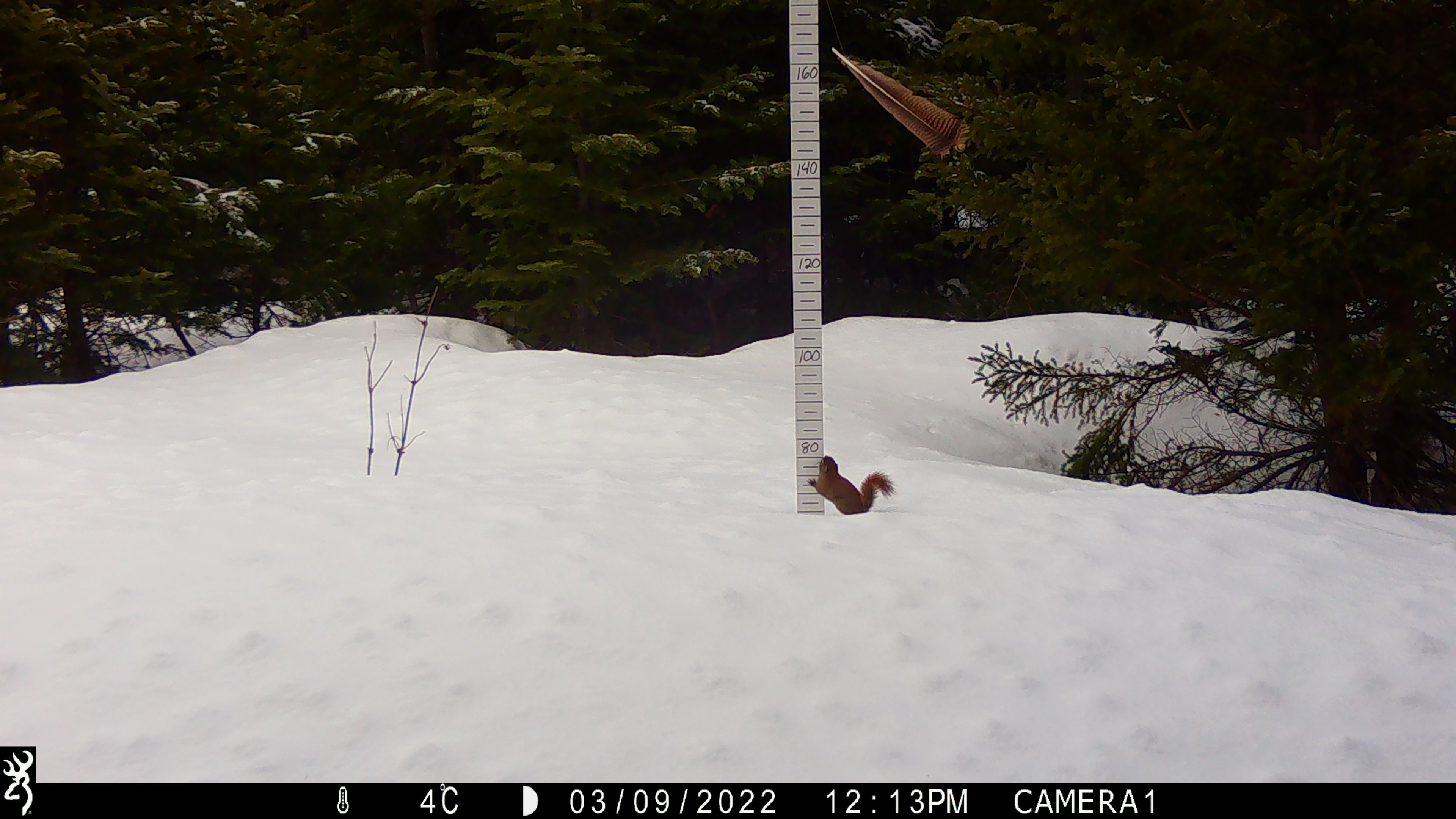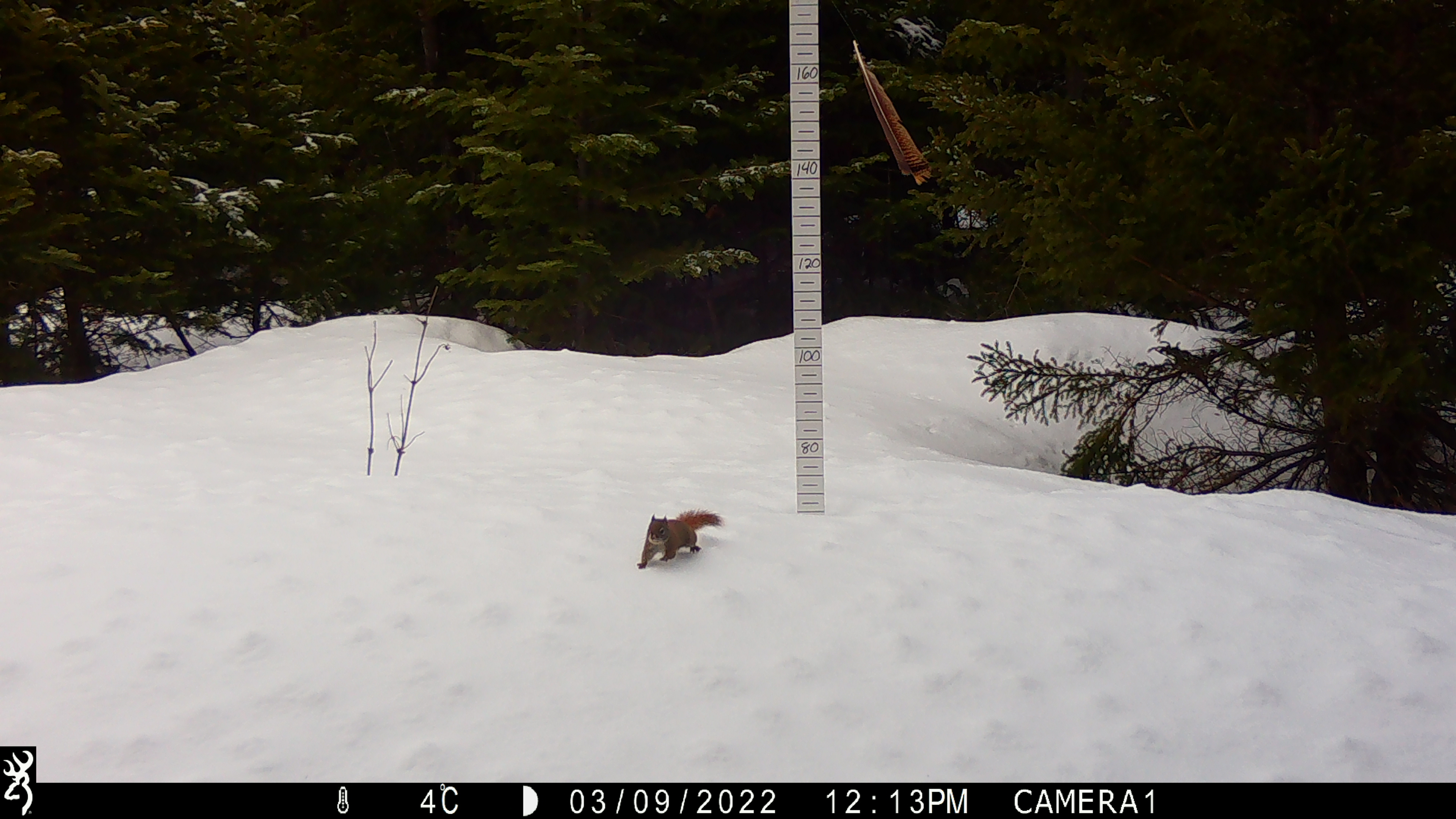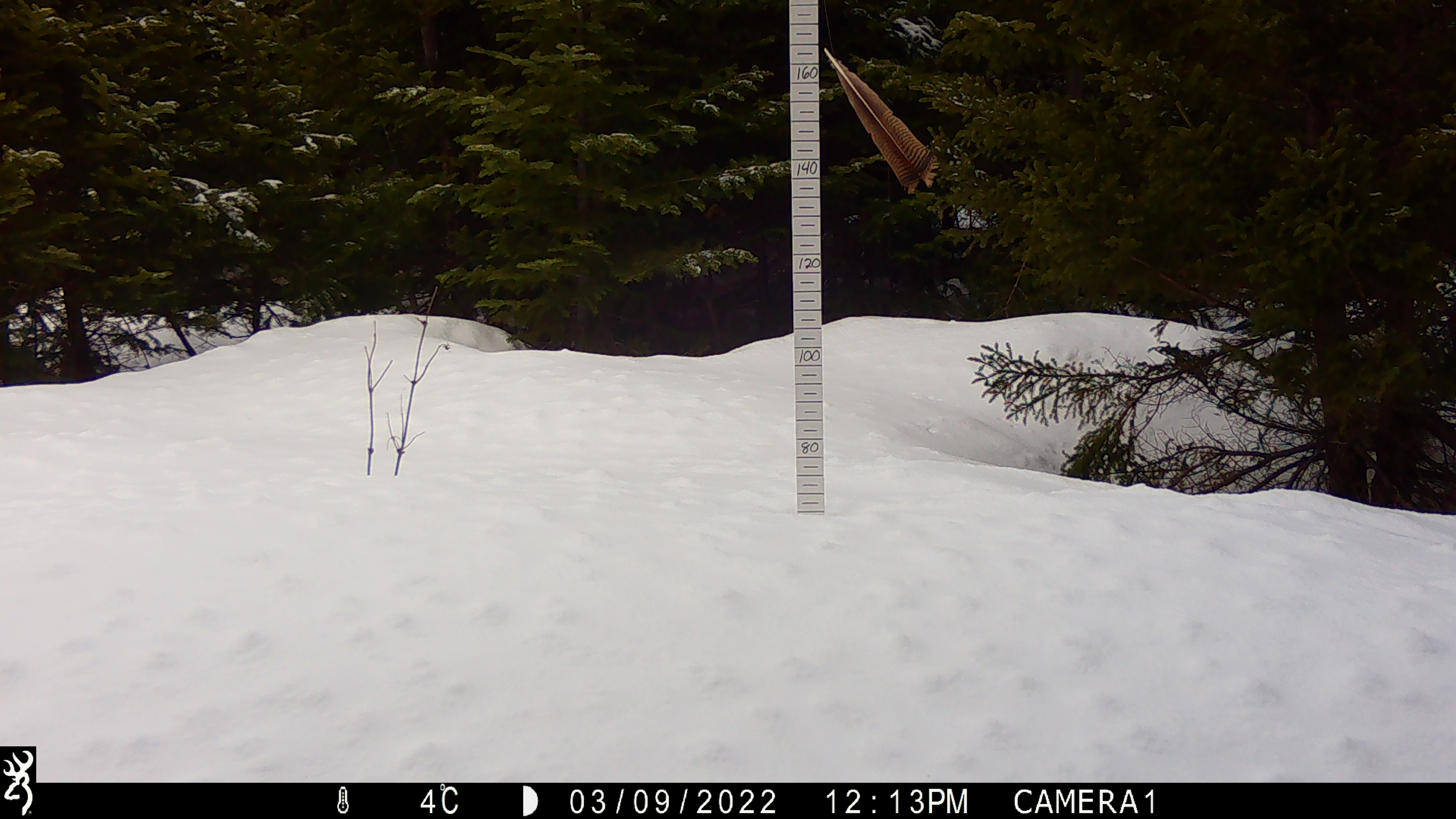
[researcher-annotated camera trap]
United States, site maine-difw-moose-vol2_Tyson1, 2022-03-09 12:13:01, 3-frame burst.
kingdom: Animalia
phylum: Chordata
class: Mammalia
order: Rodentia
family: Sciuridae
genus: Tamiasciurus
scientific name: Tamiasciurus hudsonicus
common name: red squirrel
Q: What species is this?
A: Red squirrel (Tamiasciurus hudsonicus).